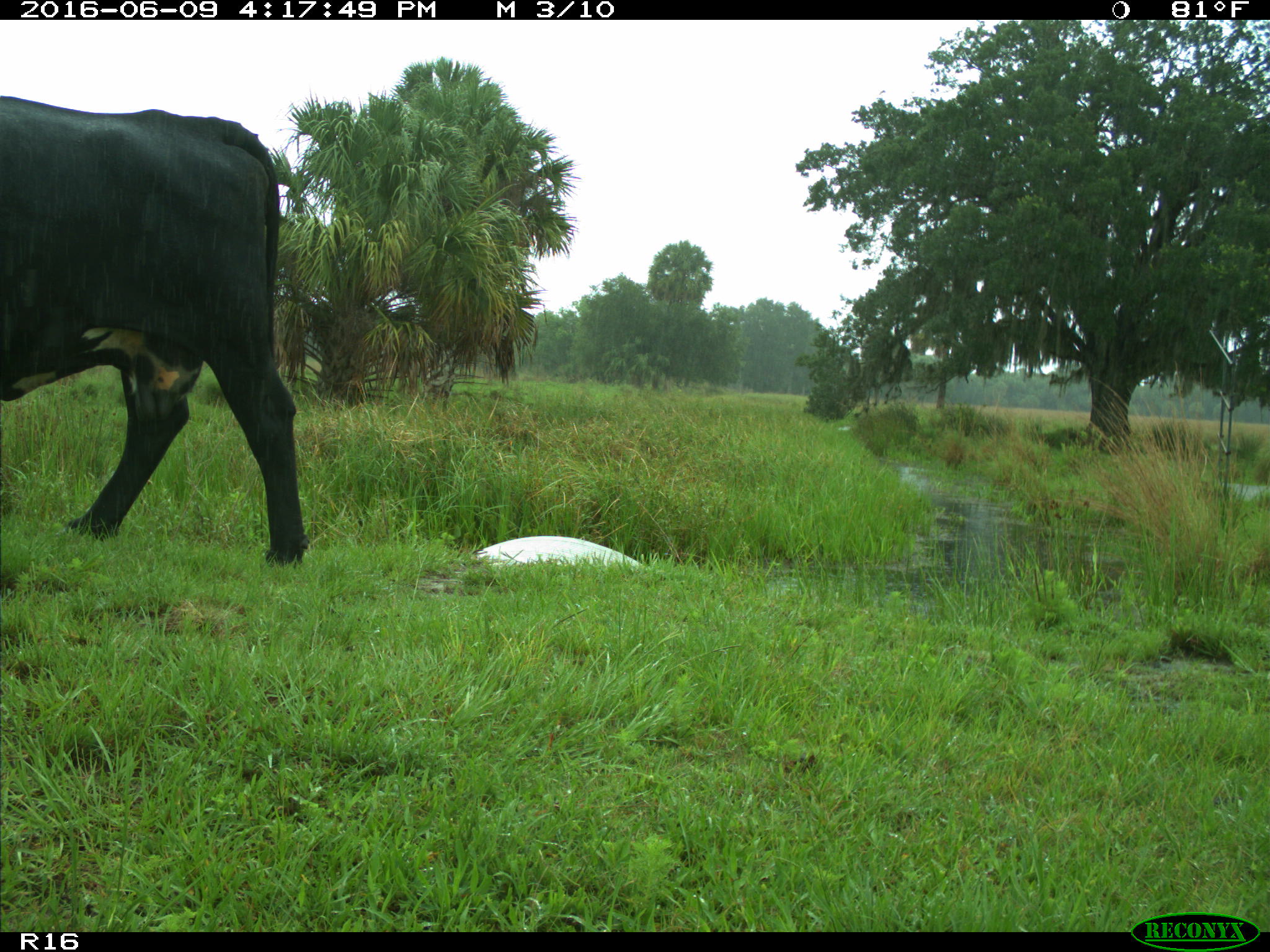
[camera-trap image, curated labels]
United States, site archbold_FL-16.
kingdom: Animalia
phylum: Chordata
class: Mammalia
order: Artiodactyla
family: Bovidae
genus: Bos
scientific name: Bos taurus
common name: domestic cow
Bos taurus (domestic cow).